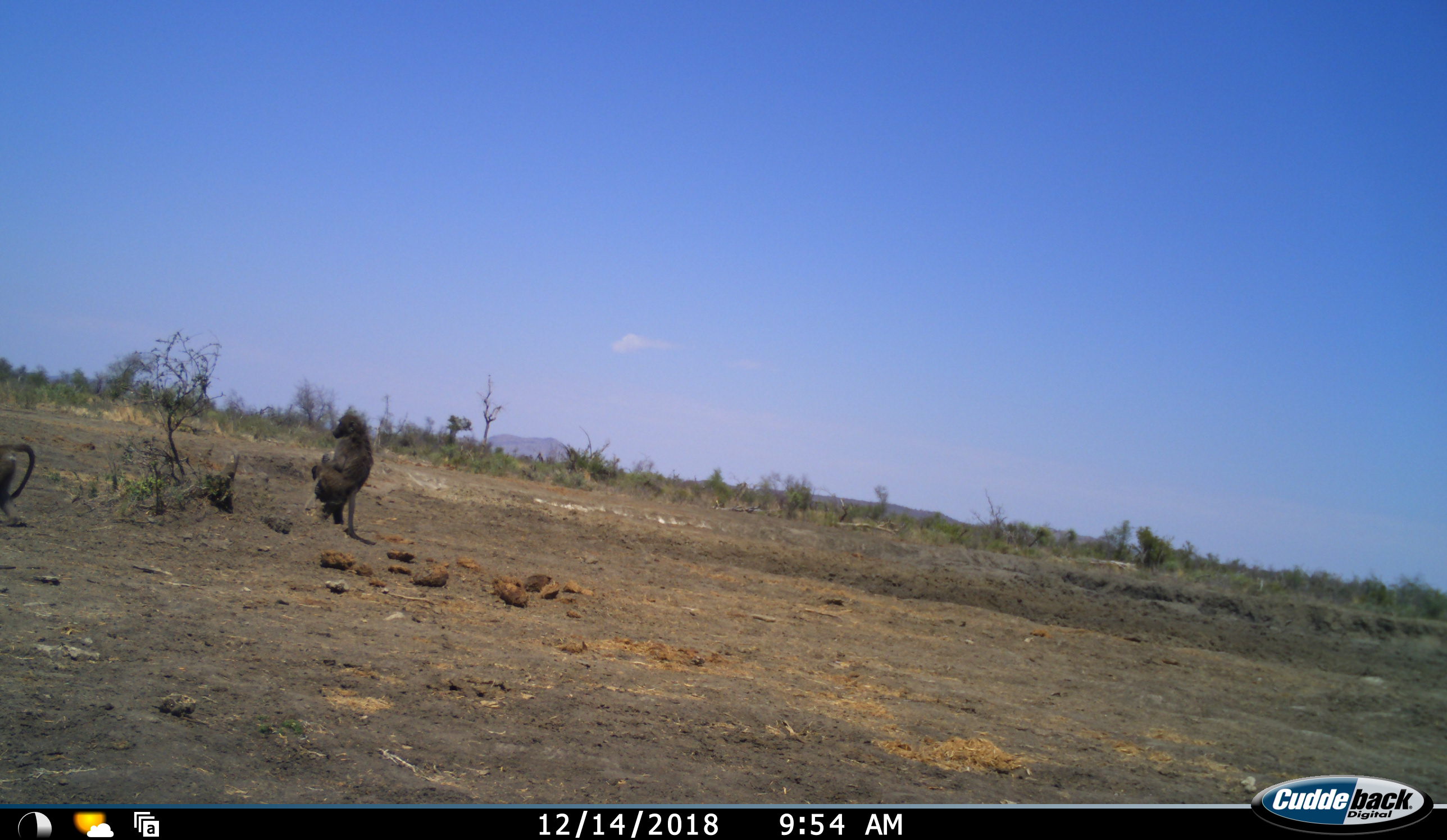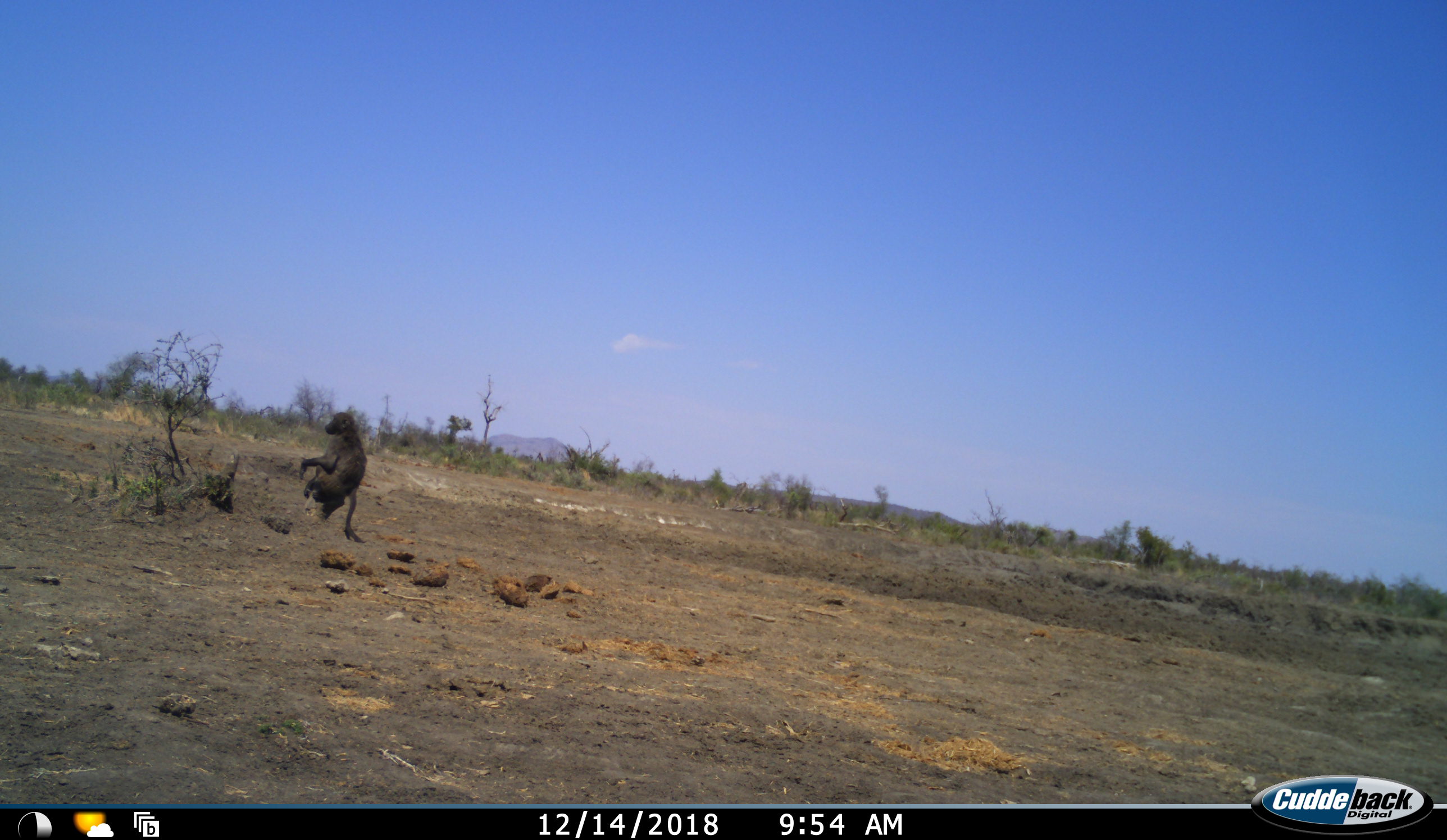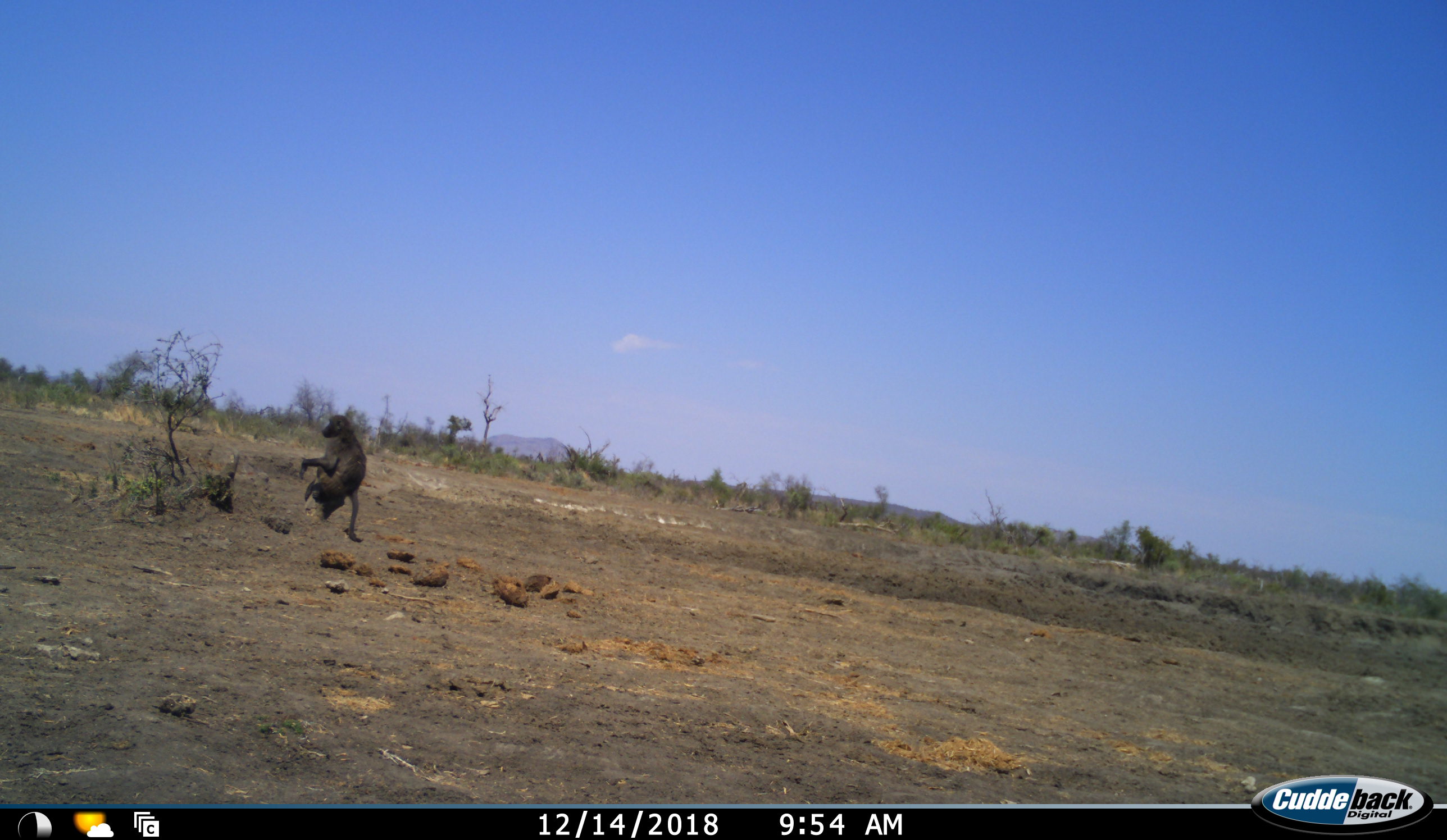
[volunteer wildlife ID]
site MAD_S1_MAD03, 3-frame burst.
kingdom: Animalia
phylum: Chordata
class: Mammalia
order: Primates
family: Cercopithecidae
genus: Papio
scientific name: Papio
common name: baboon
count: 2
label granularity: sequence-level